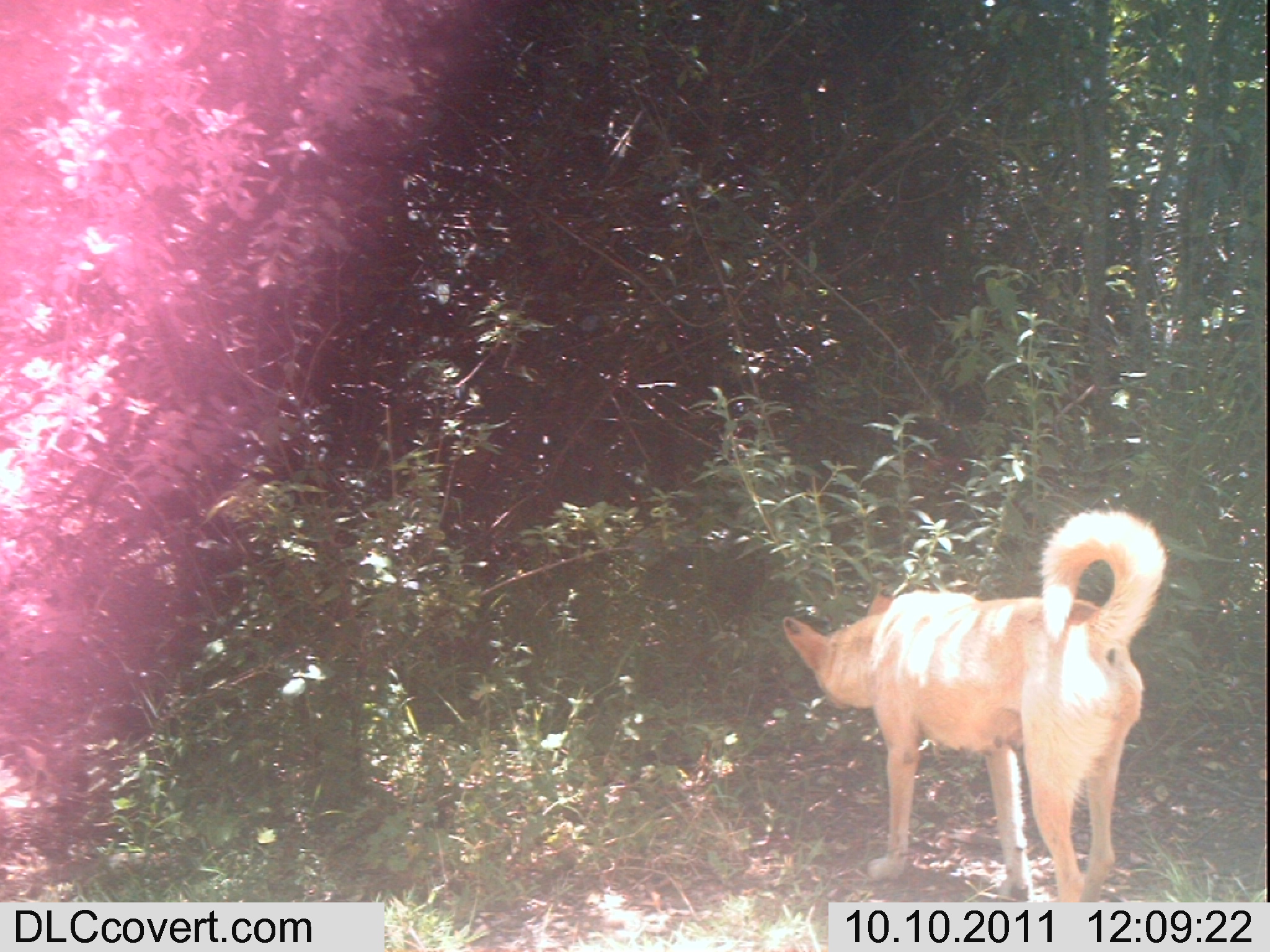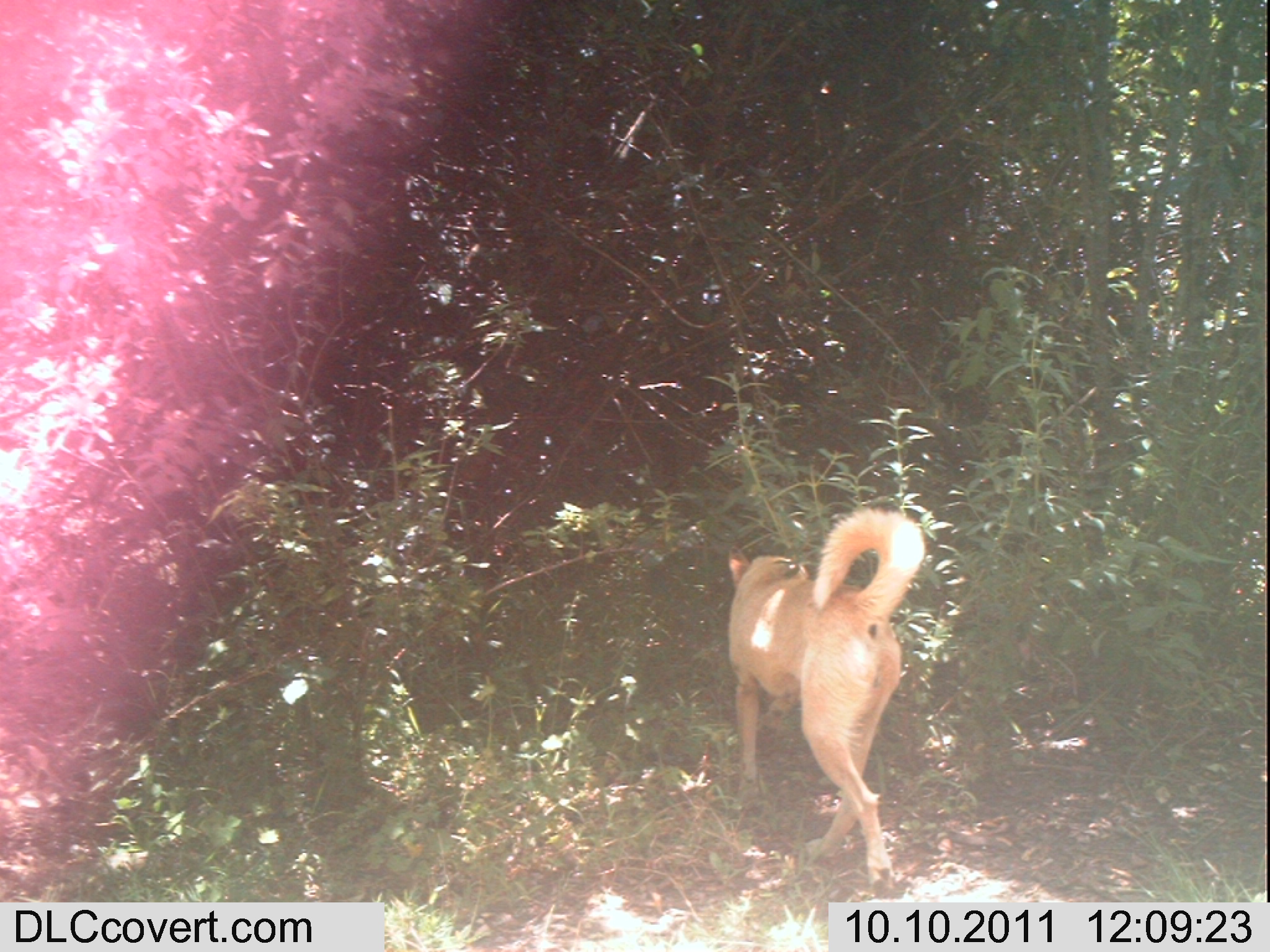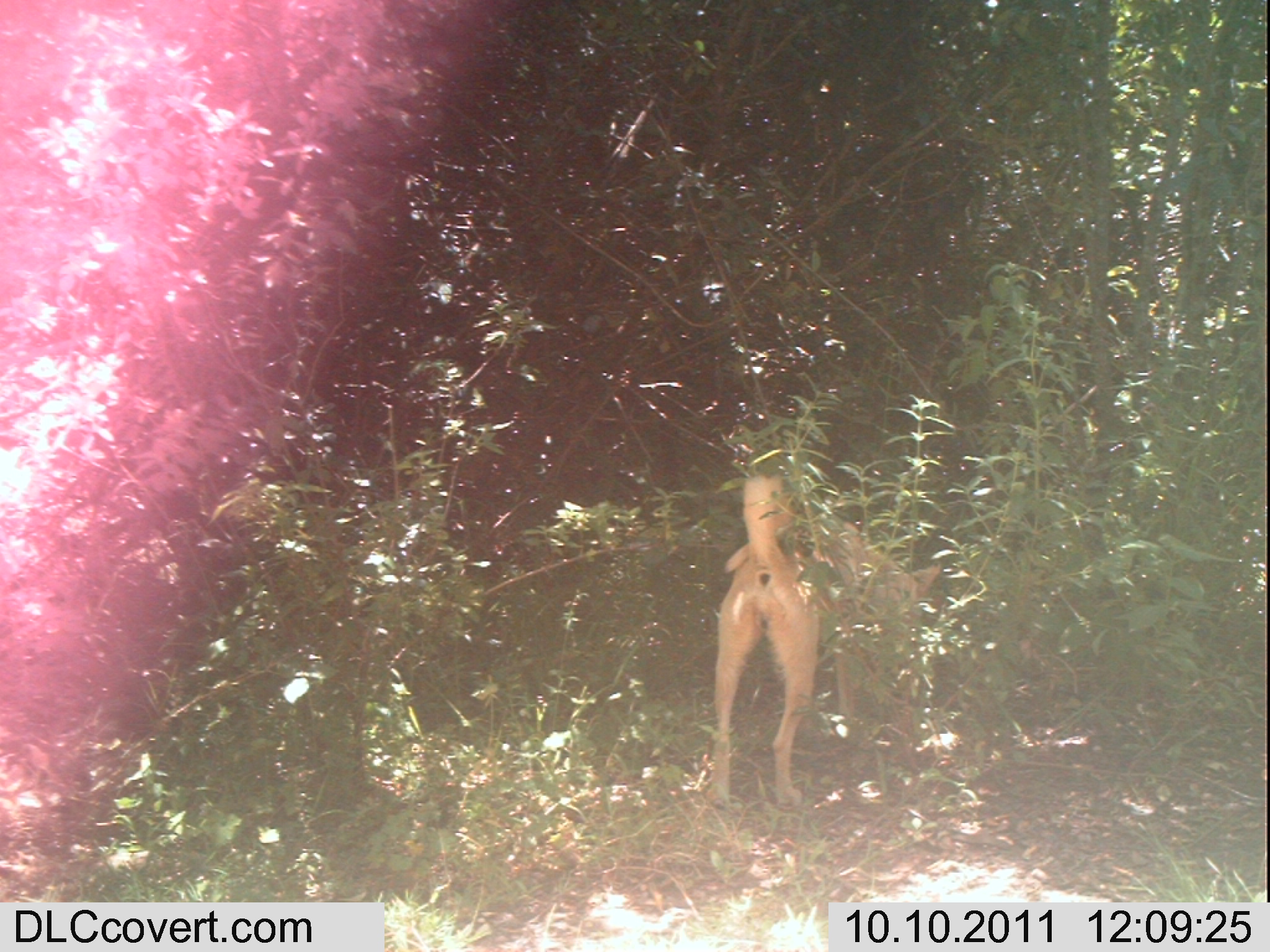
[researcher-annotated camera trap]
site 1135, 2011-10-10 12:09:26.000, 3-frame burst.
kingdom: Animalia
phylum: Chordata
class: Mammalia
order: Carnivora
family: Canidae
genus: Canis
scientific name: Canis familiaris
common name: domestic dog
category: canis lupus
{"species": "canis lupus (domestic dog) (Canis familiaris)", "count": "1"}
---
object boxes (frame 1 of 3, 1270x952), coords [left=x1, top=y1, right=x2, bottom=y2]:
canis lupus: [left=781, top=506, right=1170, bottom=902]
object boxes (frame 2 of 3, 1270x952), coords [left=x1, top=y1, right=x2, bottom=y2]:
canis lupus: [left=727, top=506, right=925, bottom=896]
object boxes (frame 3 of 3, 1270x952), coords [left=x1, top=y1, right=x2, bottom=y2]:
canis lupus: [left=707, top=473, right=942, bottom=812]